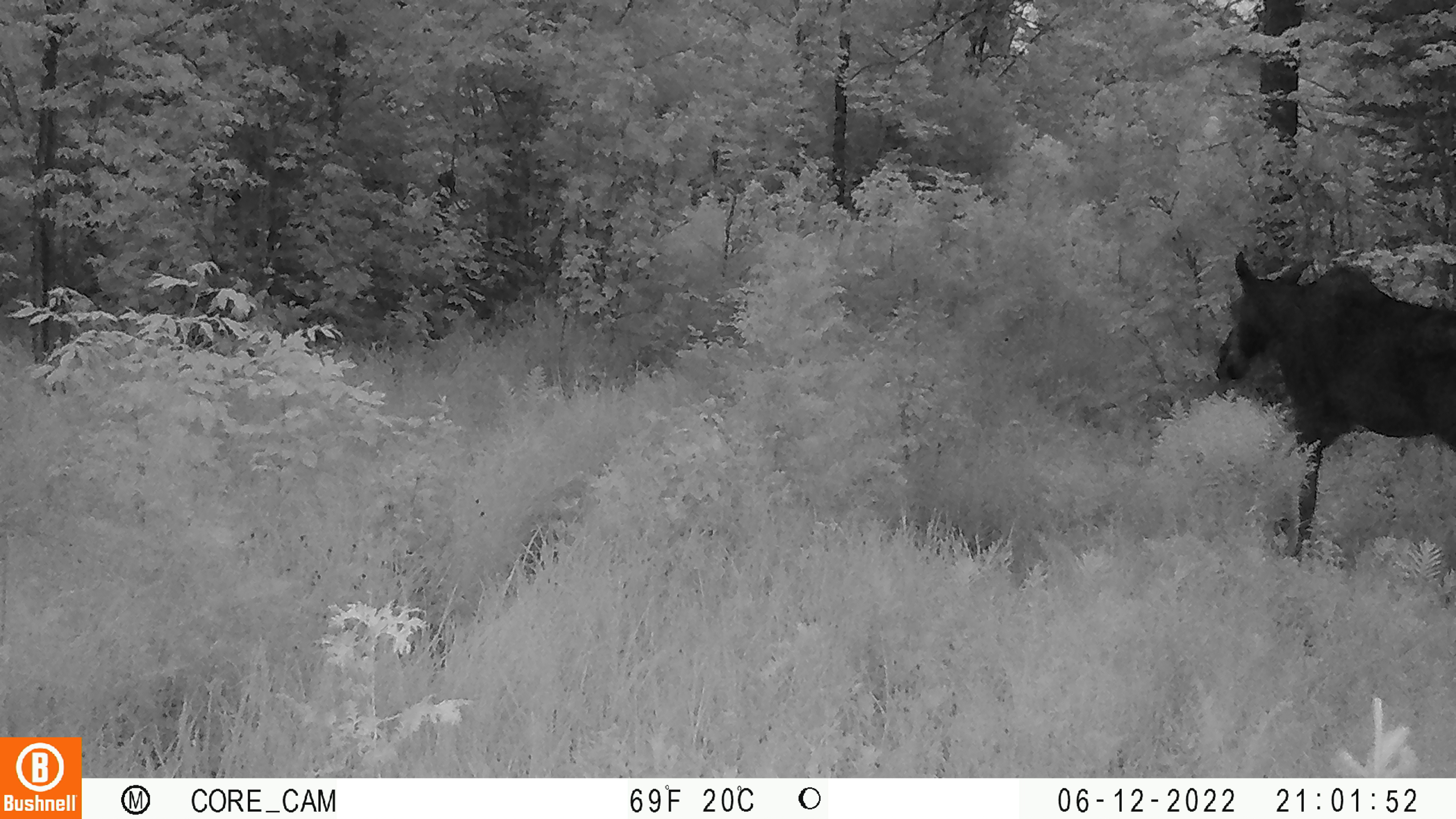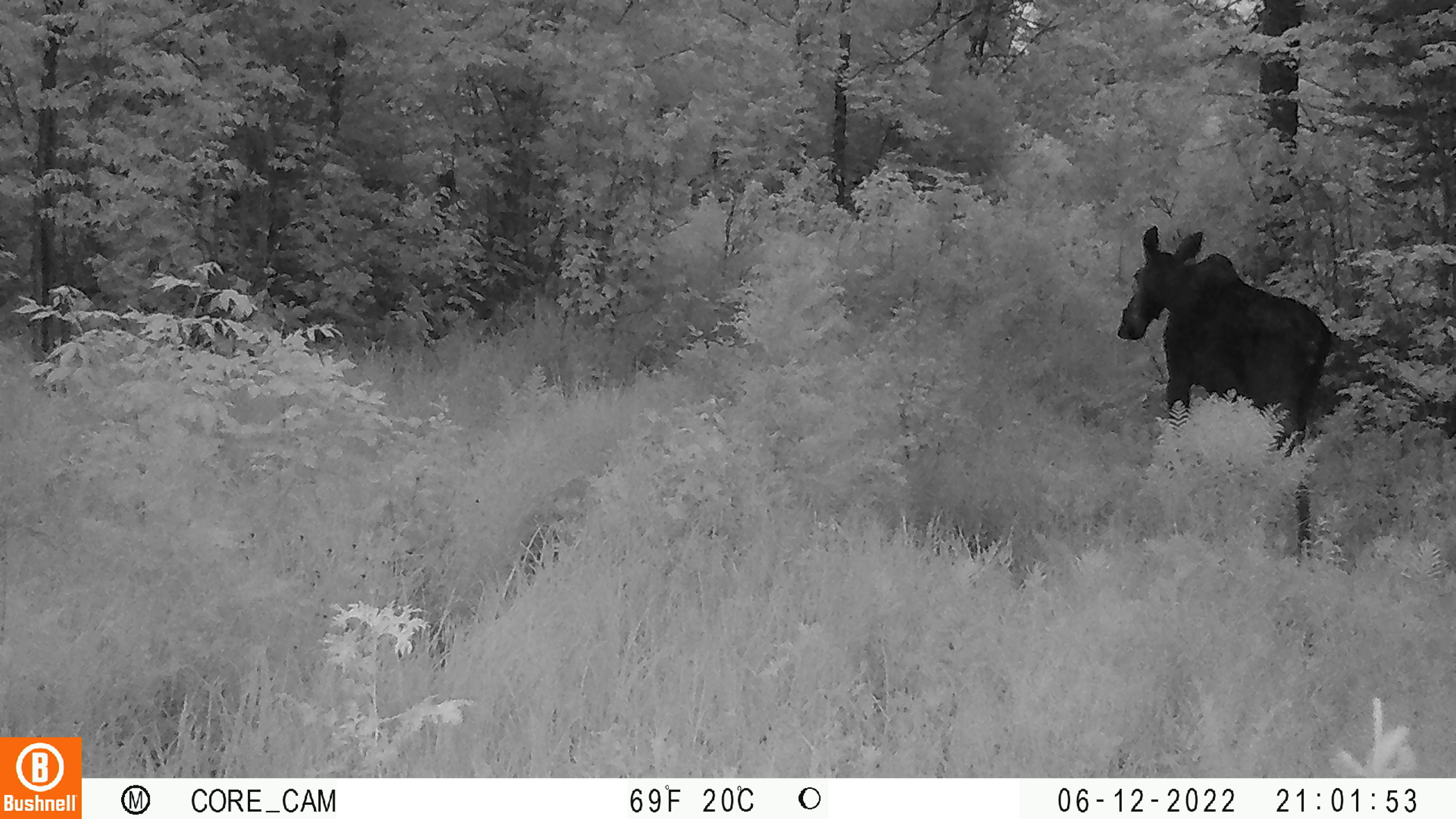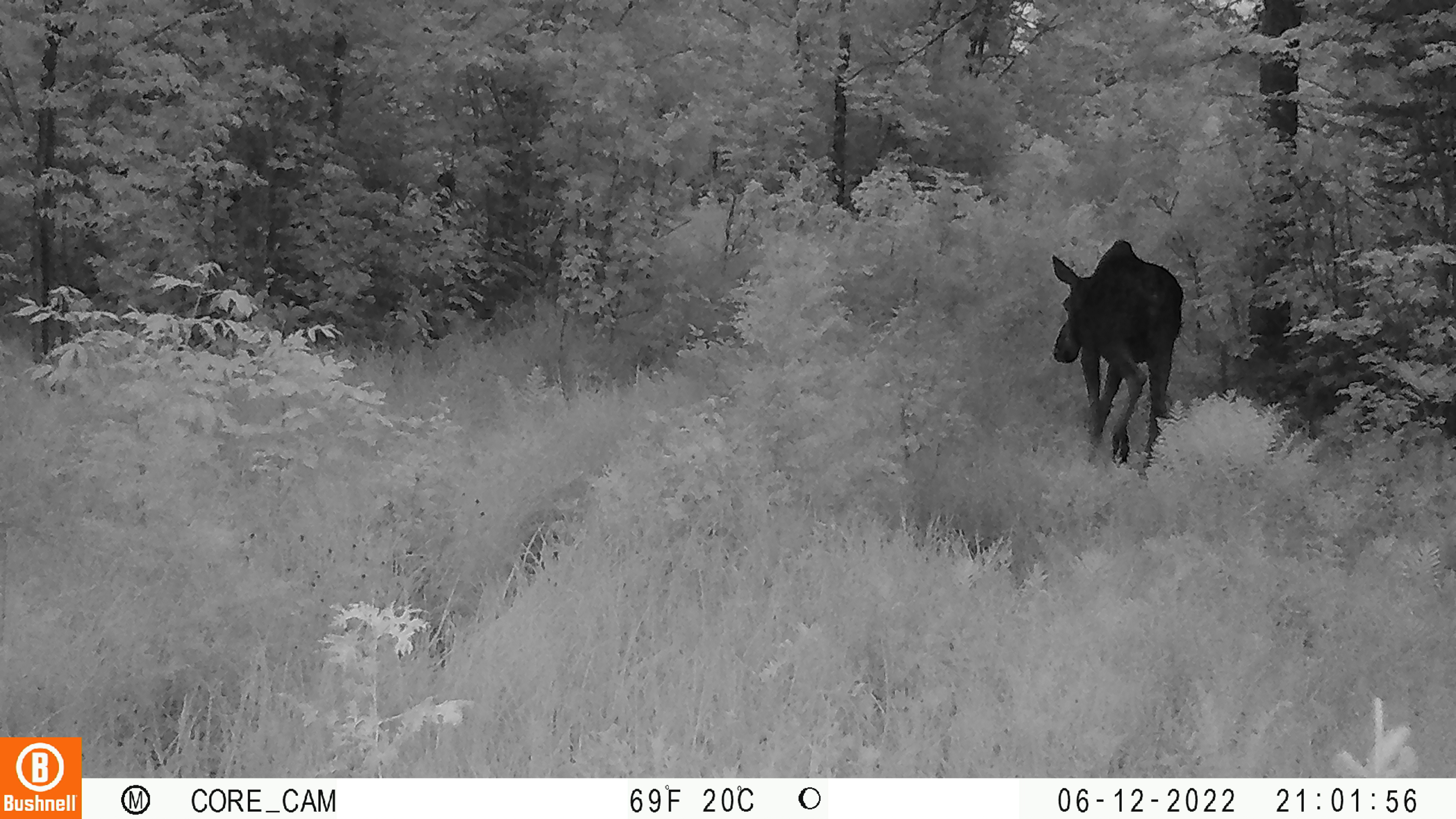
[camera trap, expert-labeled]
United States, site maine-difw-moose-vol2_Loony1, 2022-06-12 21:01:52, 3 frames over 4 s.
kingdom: Animalia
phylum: Chordata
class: Mammalia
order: Artiodactyla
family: Cervidae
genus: Alces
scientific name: Alces alces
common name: moose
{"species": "moose (Alces alces)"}